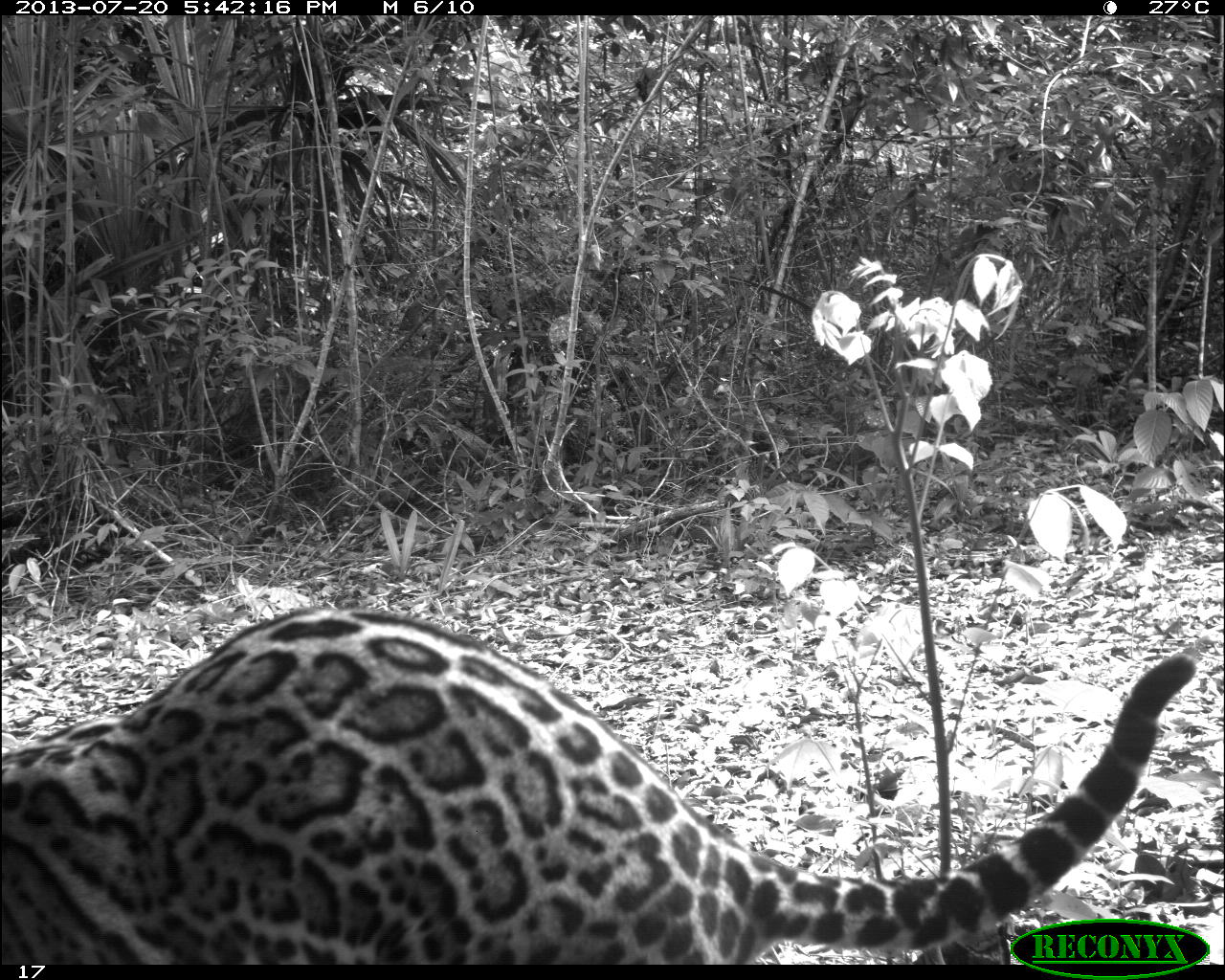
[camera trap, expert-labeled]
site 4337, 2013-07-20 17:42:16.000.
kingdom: Animalia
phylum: Chordata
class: Mammalia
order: Carnivora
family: Felidae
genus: Leopardus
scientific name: Leopardus pardalis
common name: ocelot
Leopardus pardalis (ocelot), count 1.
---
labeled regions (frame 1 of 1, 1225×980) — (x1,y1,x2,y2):
leopardus pardalis: (0,603,1197,962)